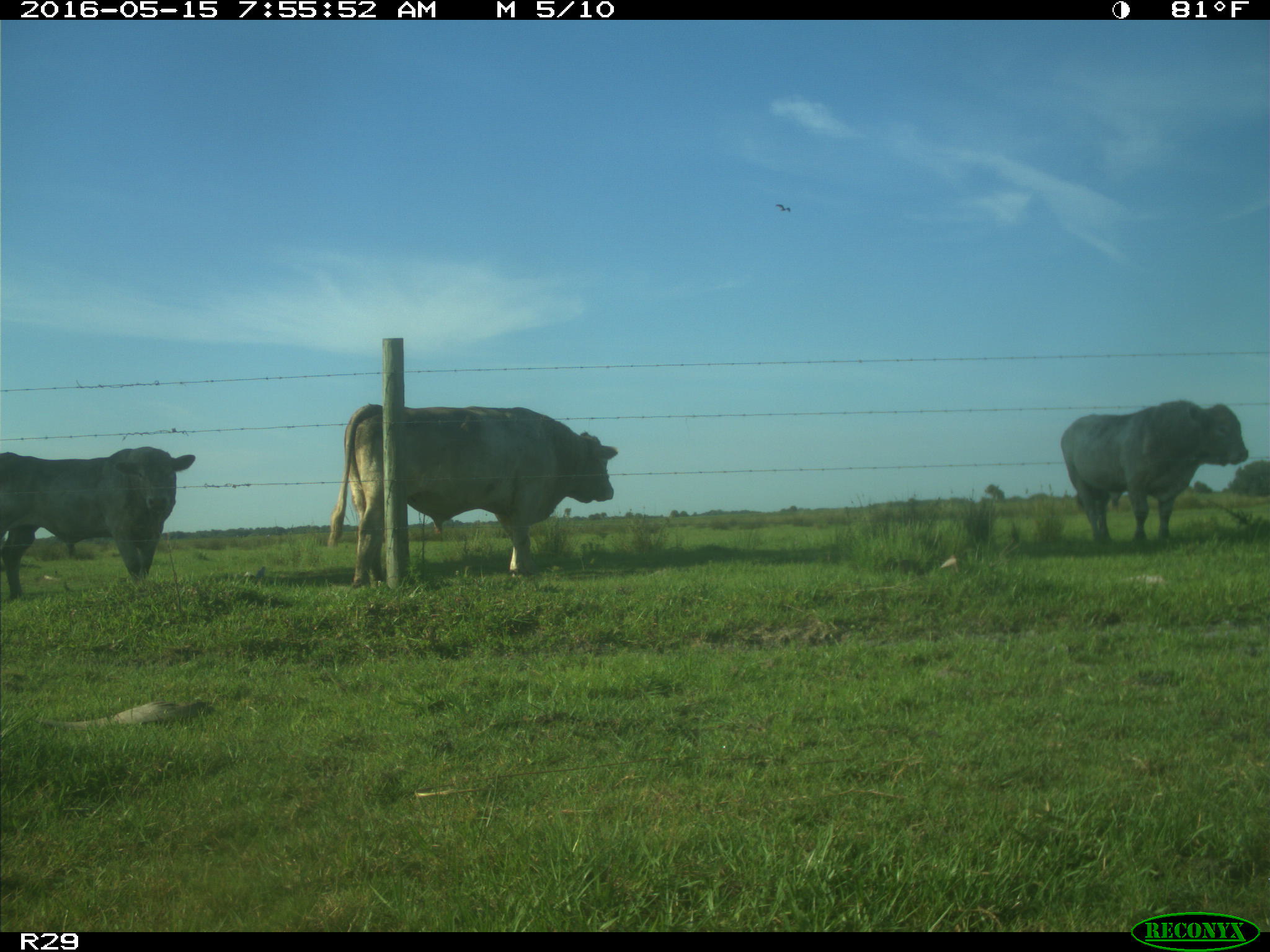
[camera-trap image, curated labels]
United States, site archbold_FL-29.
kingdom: Animalia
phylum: Chordata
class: Mammalia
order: Artiodactyla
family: Bovidae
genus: Bos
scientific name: Bos taurus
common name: domestic cow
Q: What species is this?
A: Bos taurus (domestic cow).